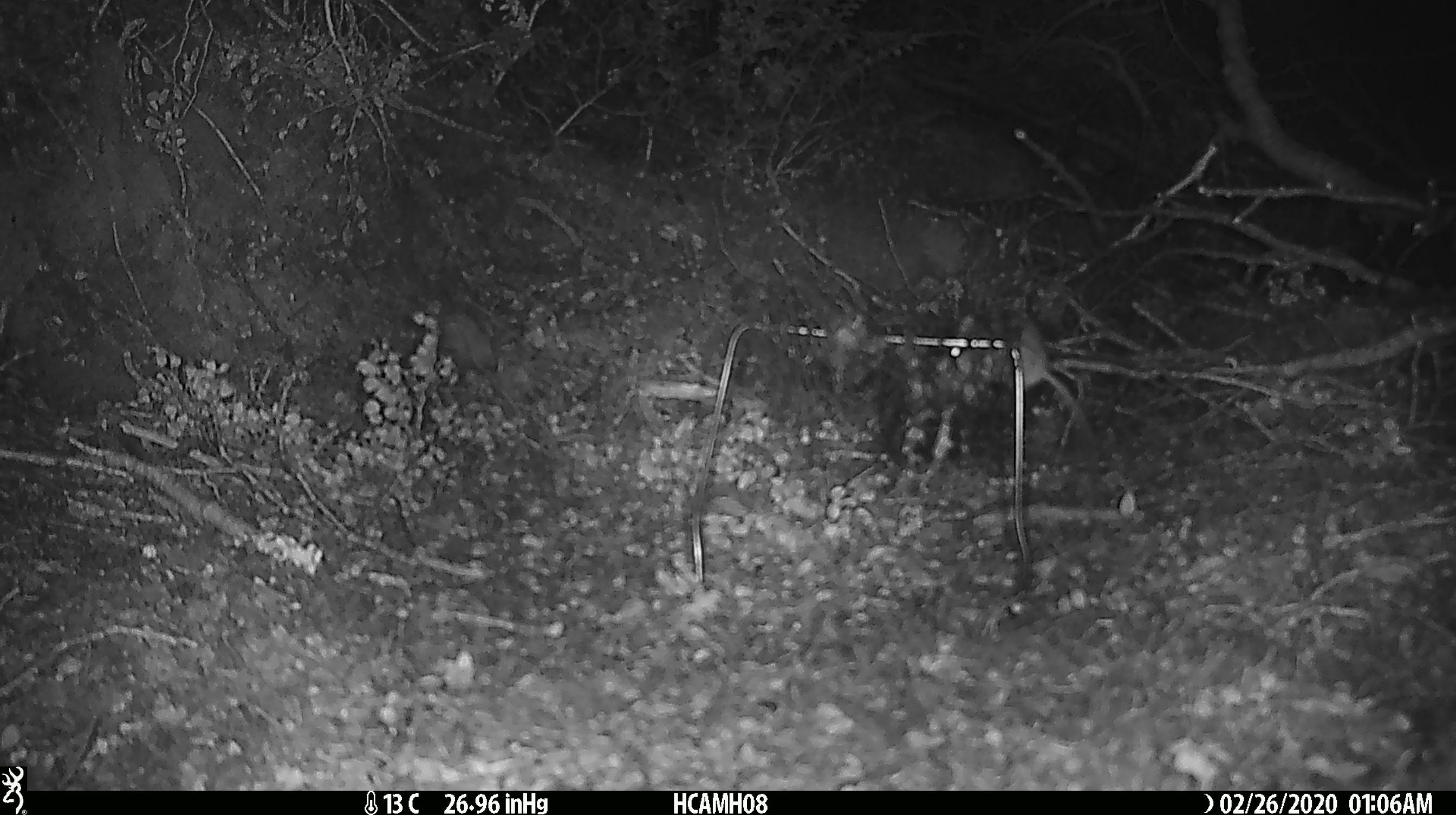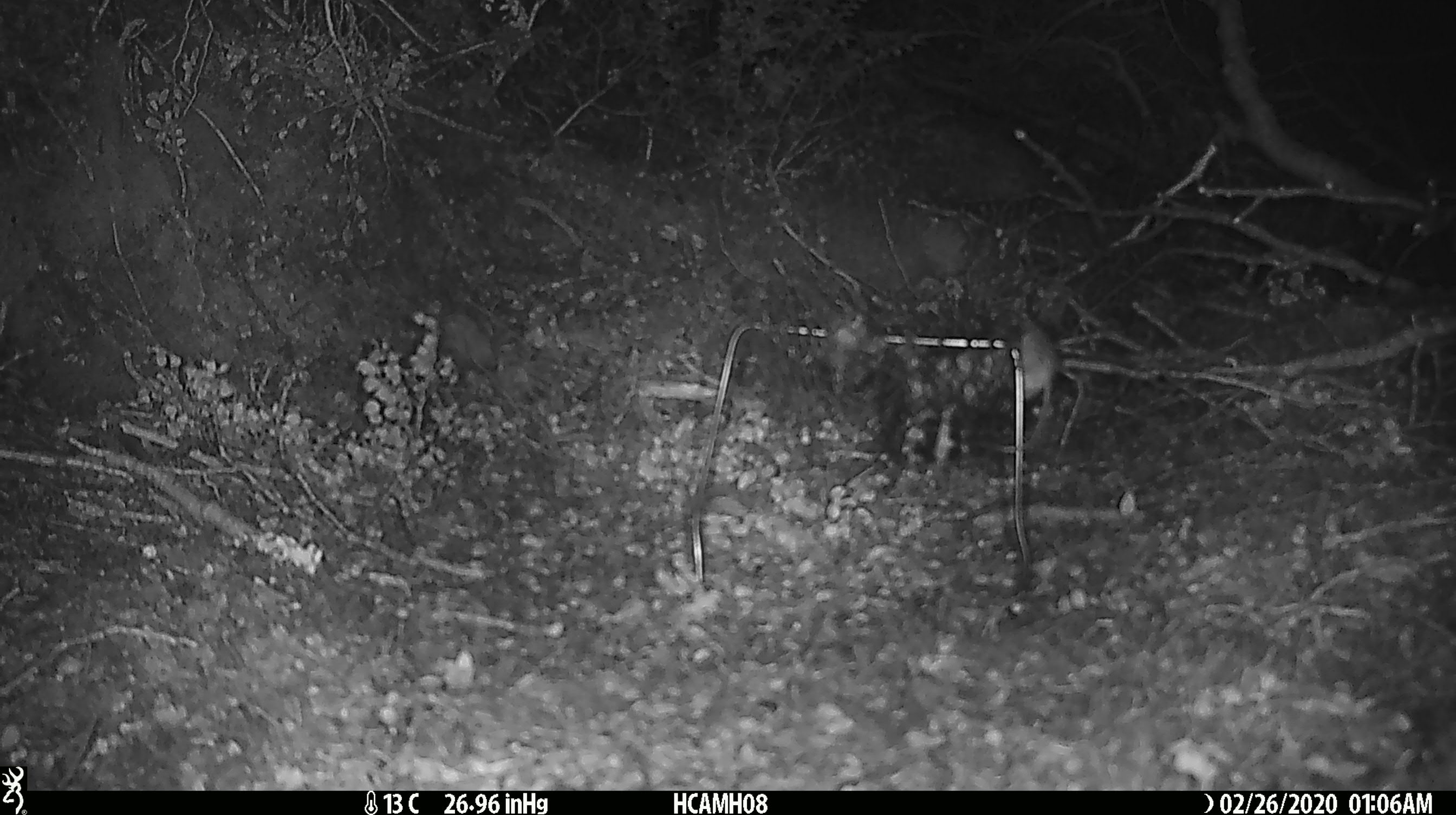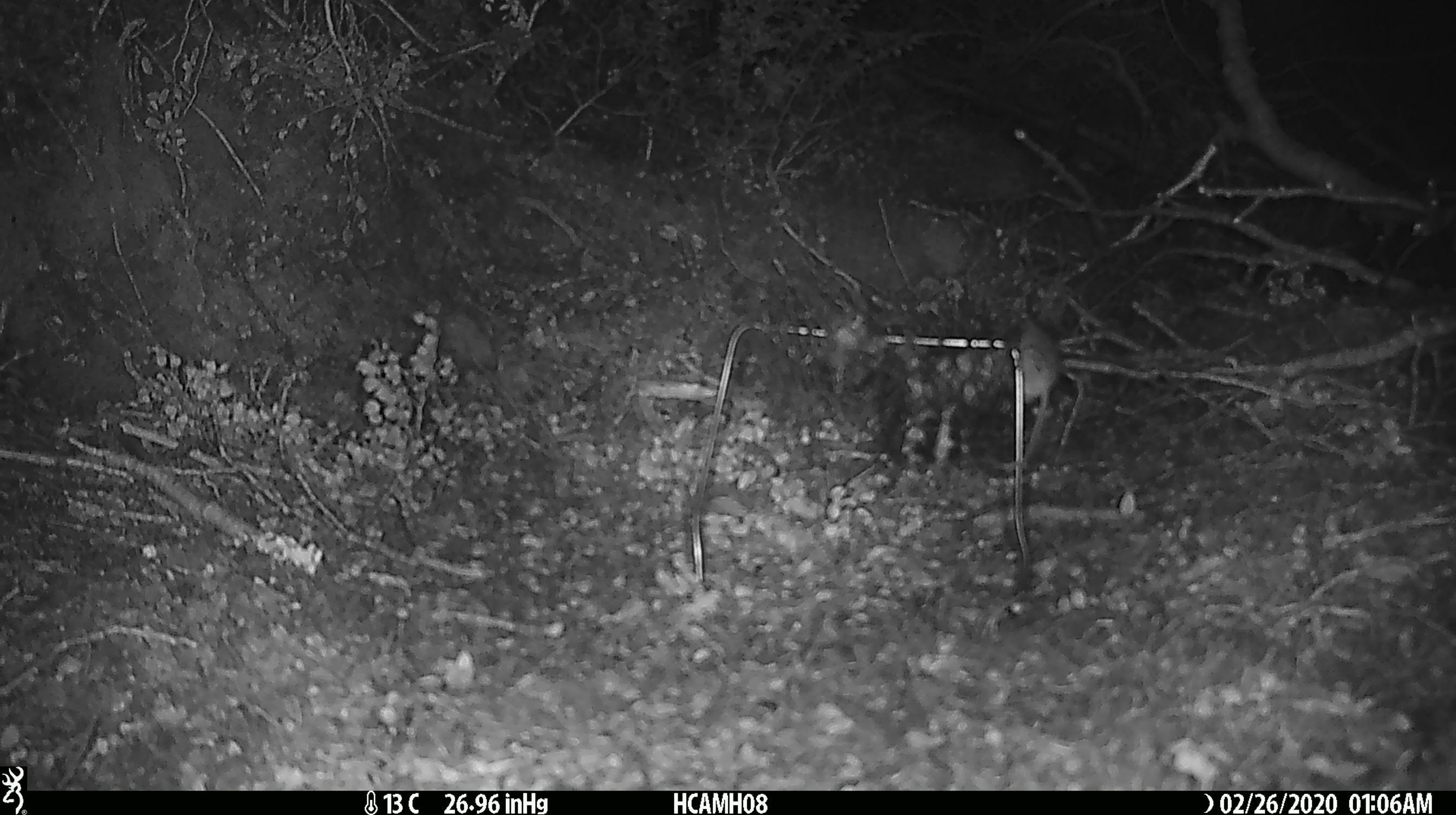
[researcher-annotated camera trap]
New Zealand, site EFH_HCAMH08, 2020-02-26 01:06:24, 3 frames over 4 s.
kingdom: Animalia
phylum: Chordata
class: Mammalia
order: Rodentia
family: Muridae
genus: Mus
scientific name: Mus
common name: mouse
Mouse (Mus).